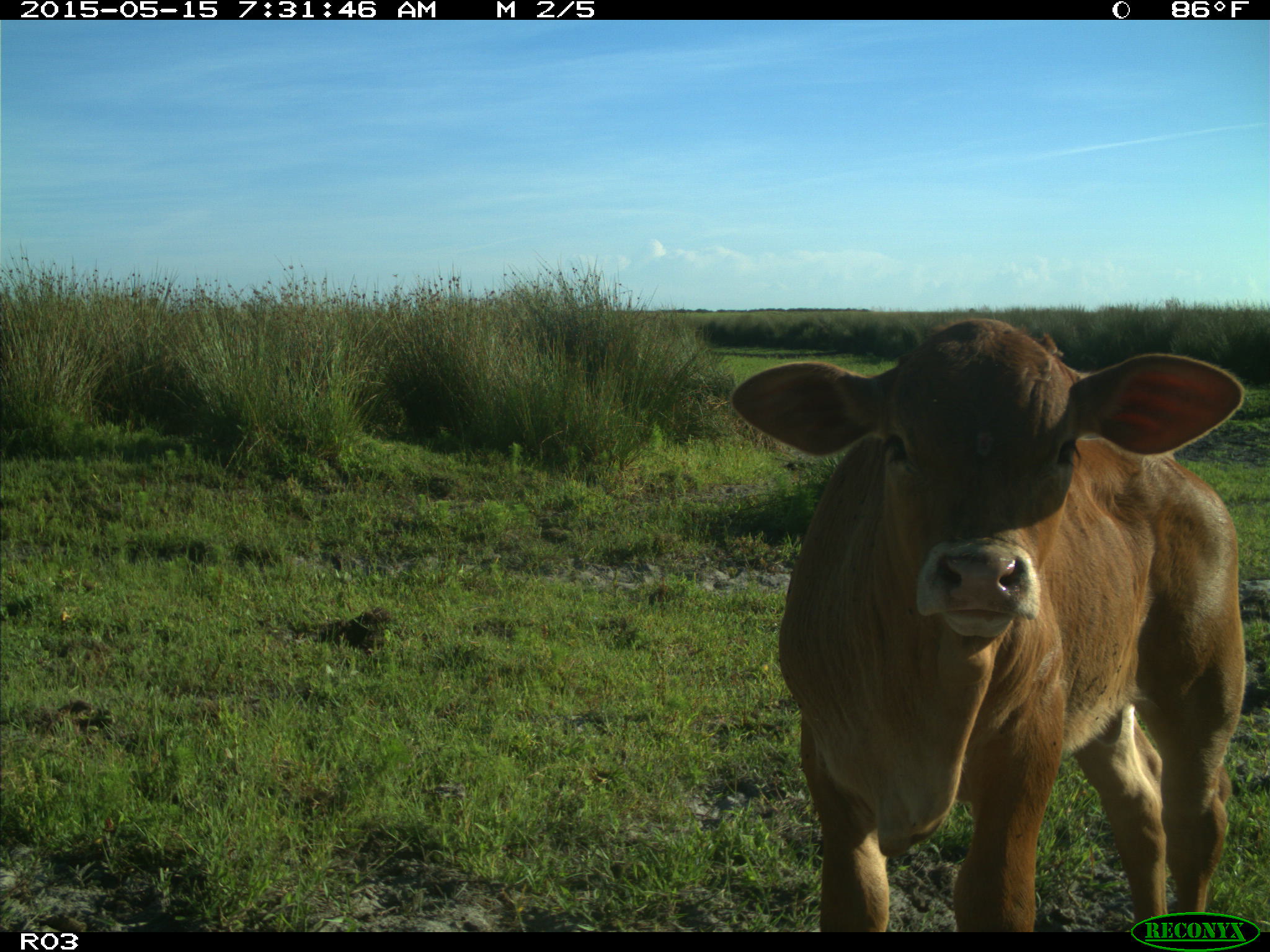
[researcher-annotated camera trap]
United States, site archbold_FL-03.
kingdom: Animalia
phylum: Chordata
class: Mammalia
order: Artiodactyla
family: Bovidae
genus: Bos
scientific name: Bos taurus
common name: domestic cow